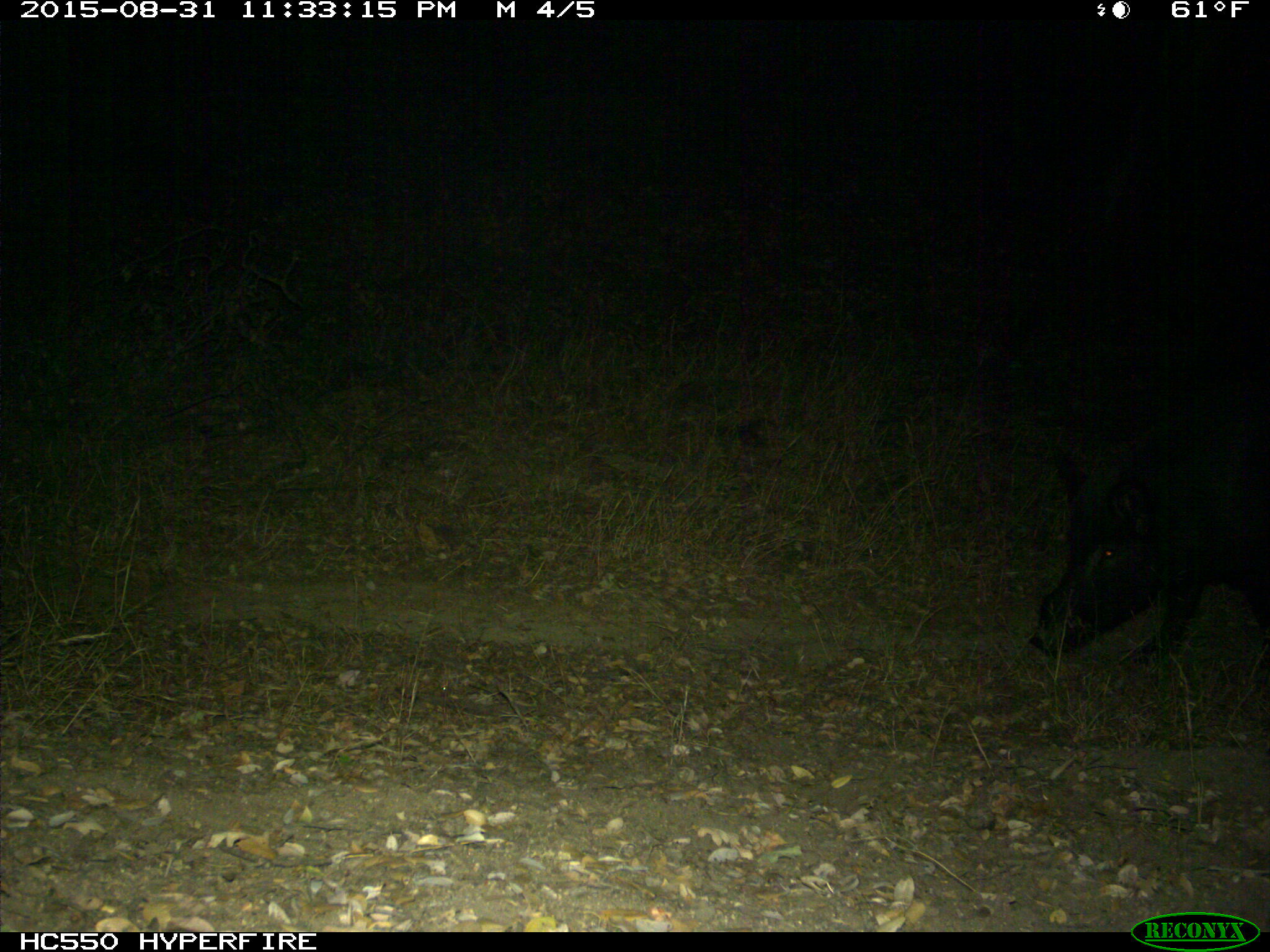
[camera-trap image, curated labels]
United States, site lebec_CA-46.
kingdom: Animalia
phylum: Chordata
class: Mammalia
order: Artiodactyla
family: Suidae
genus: Sus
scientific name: Sus scrofa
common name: wild boar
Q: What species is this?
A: Sus scrofa (wild boar).